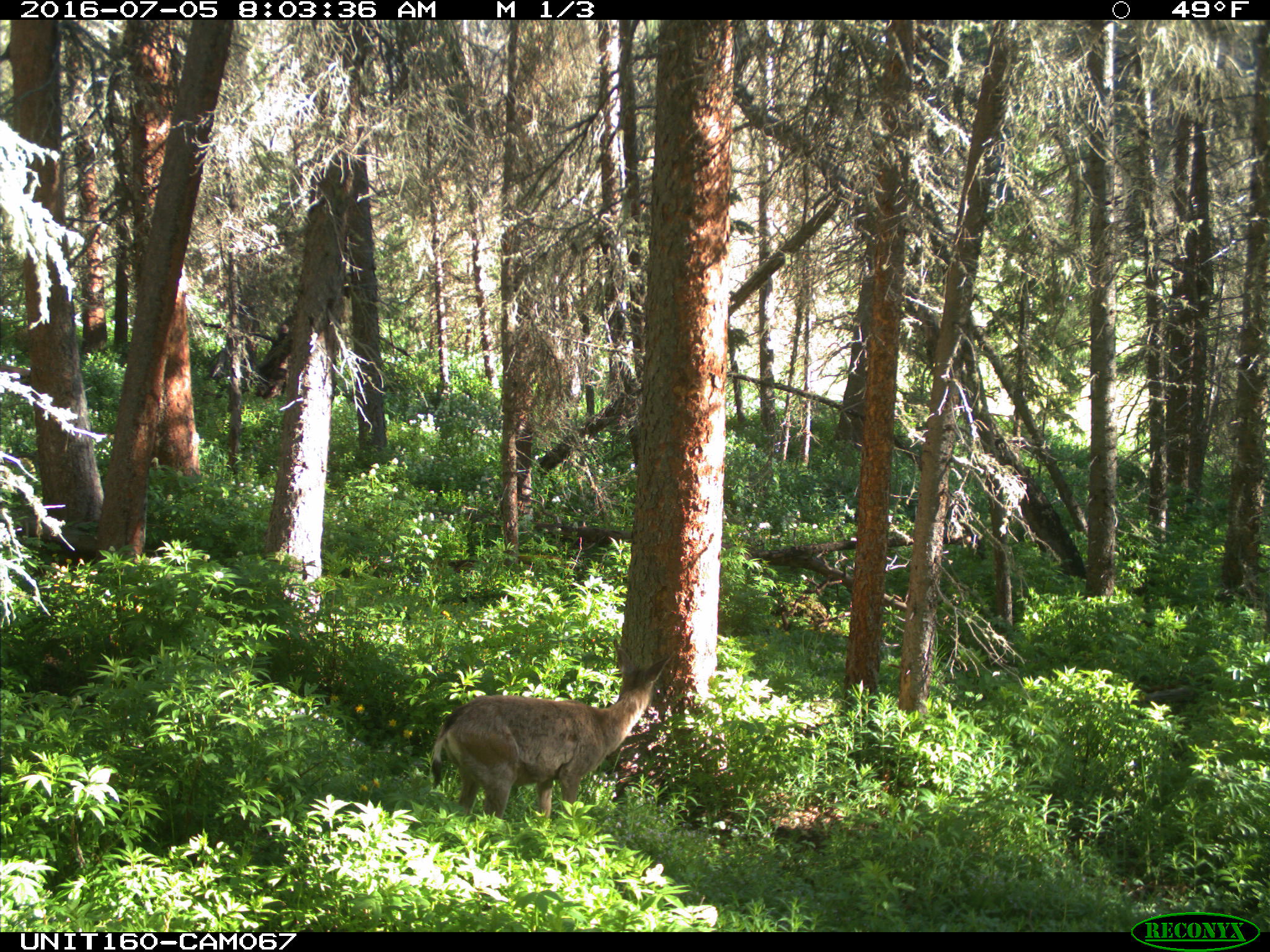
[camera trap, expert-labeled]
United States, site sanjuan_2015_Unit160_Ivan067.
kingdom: Animalia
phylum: Chordata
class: Mammalia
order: Artiodactyla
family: Cervidae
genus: Odocoileus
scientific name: Odocoileus hemionus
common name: mule deer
Odocoileus hemionus (mule deer).